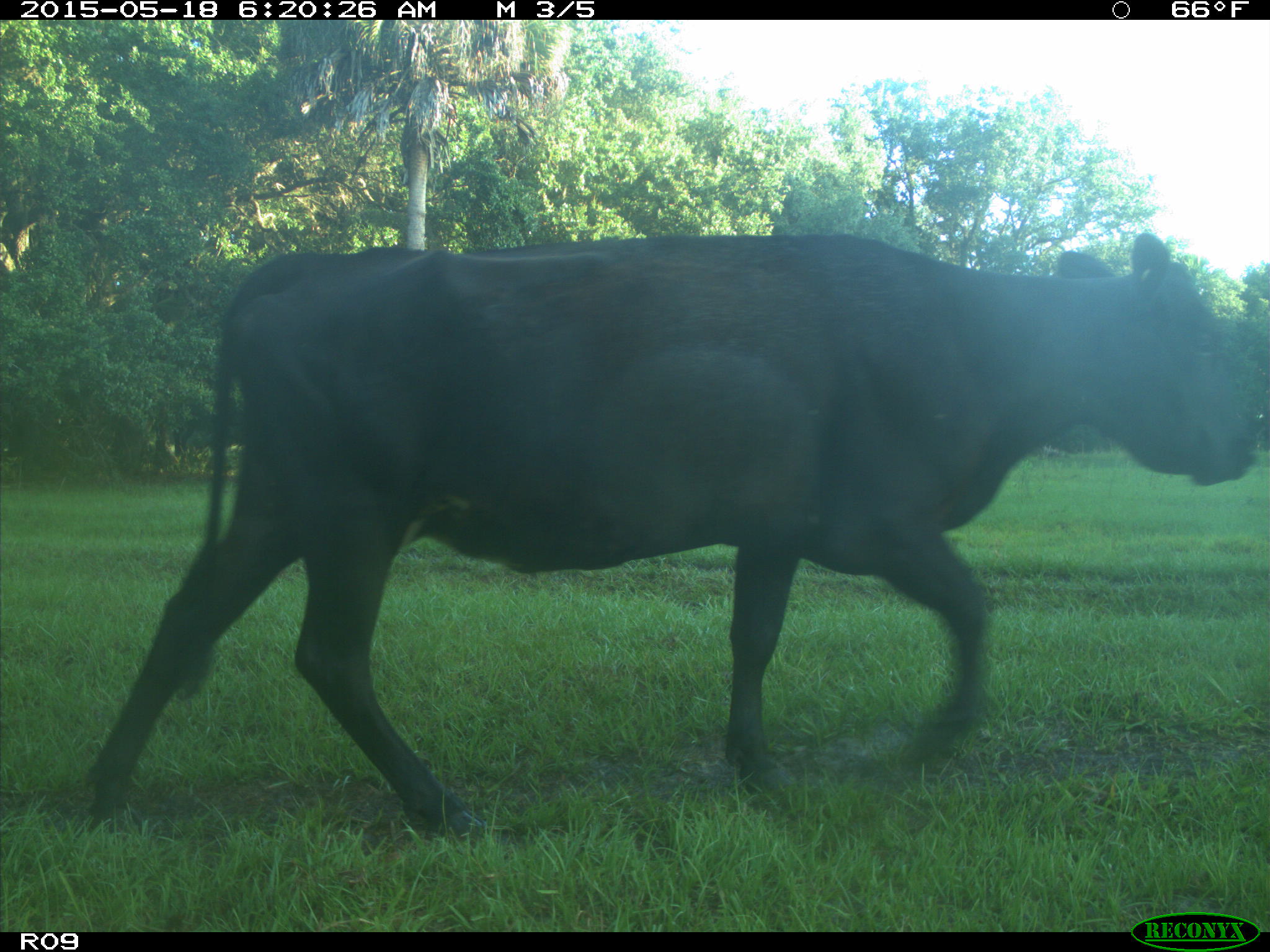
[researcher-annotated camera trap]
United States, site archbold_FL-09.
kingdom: Animalia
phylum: Chordata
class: Mammalia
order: Artiodactyla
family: Bovidae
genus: Bos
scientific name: Bos taurus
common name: domestic cow